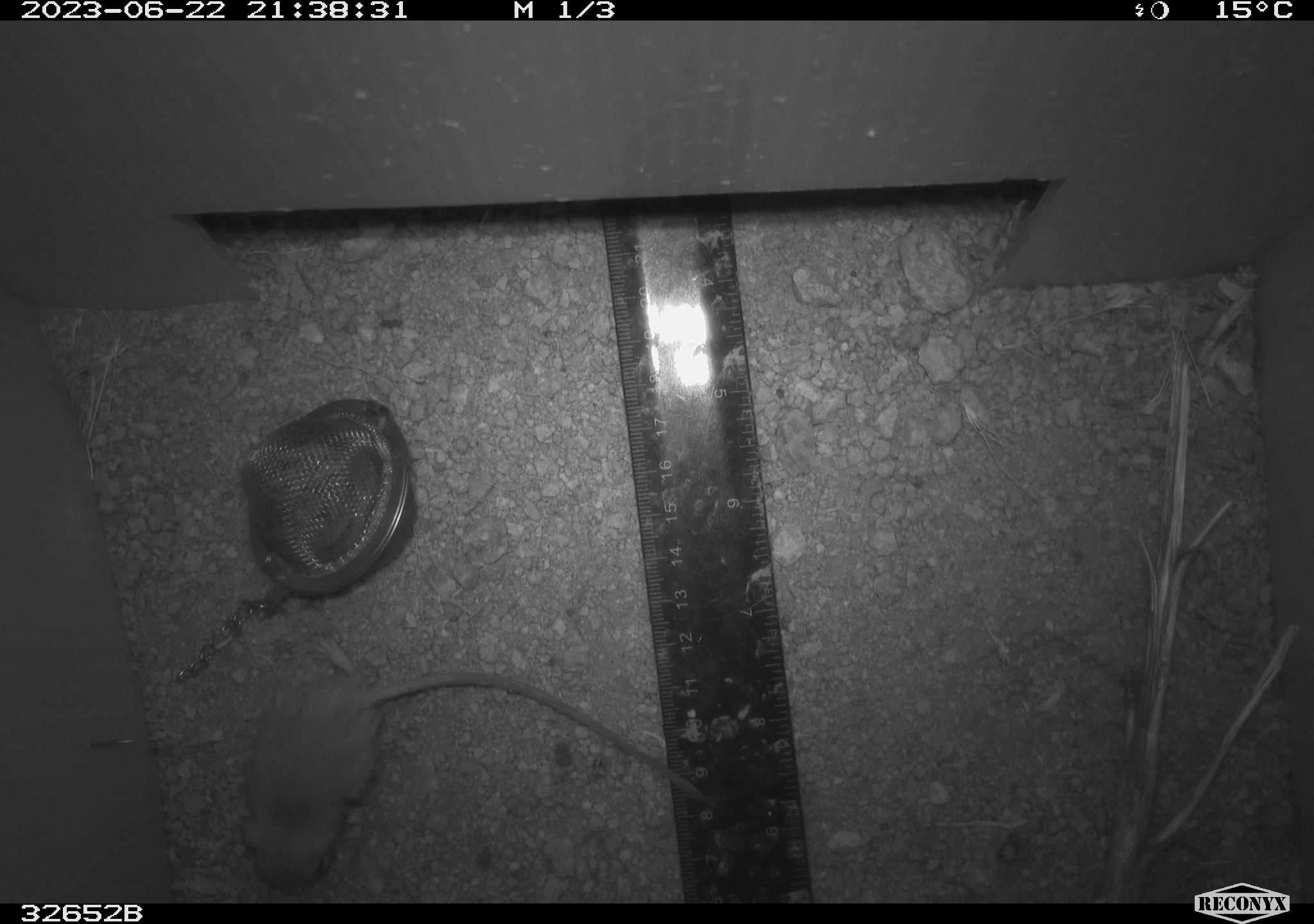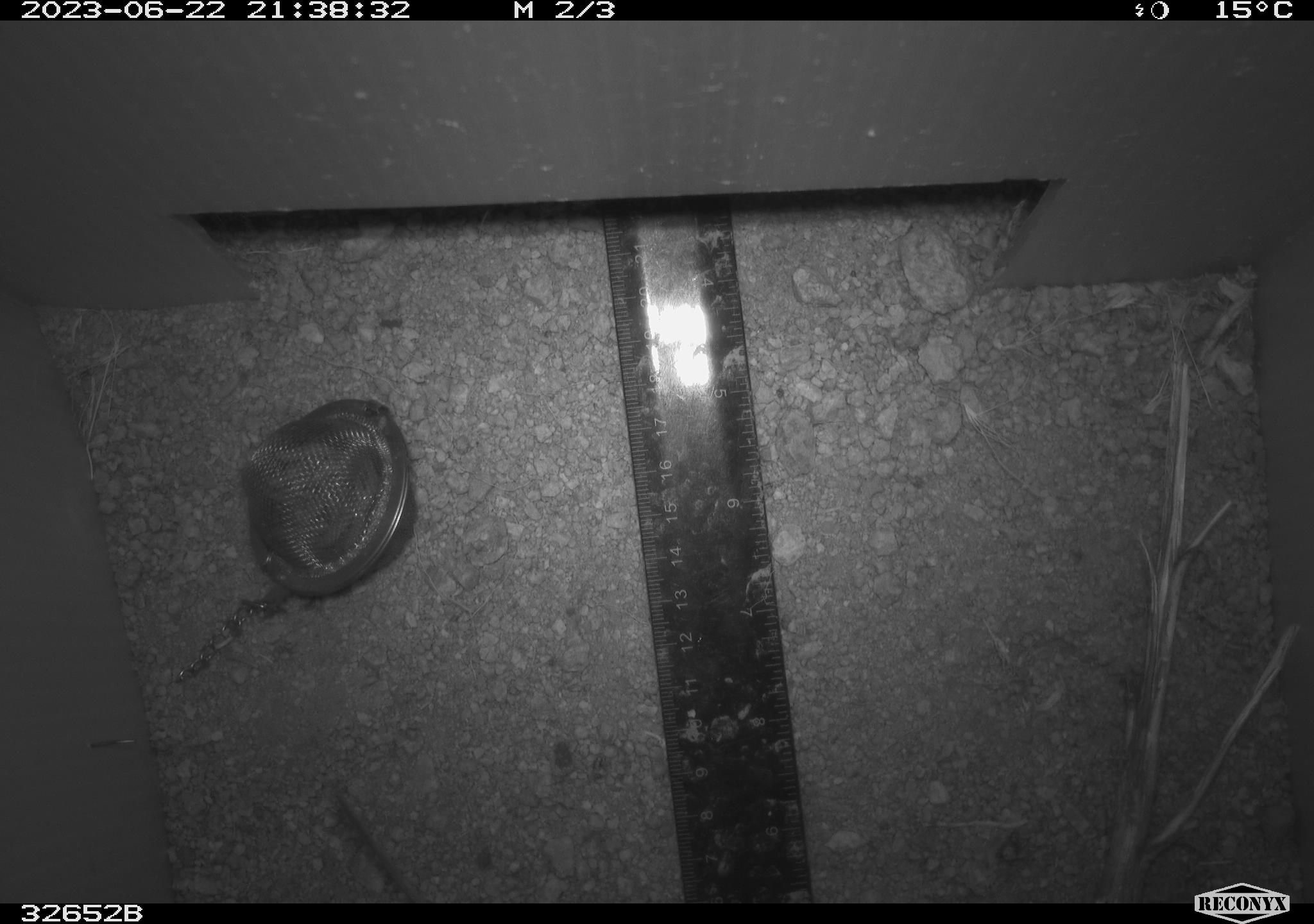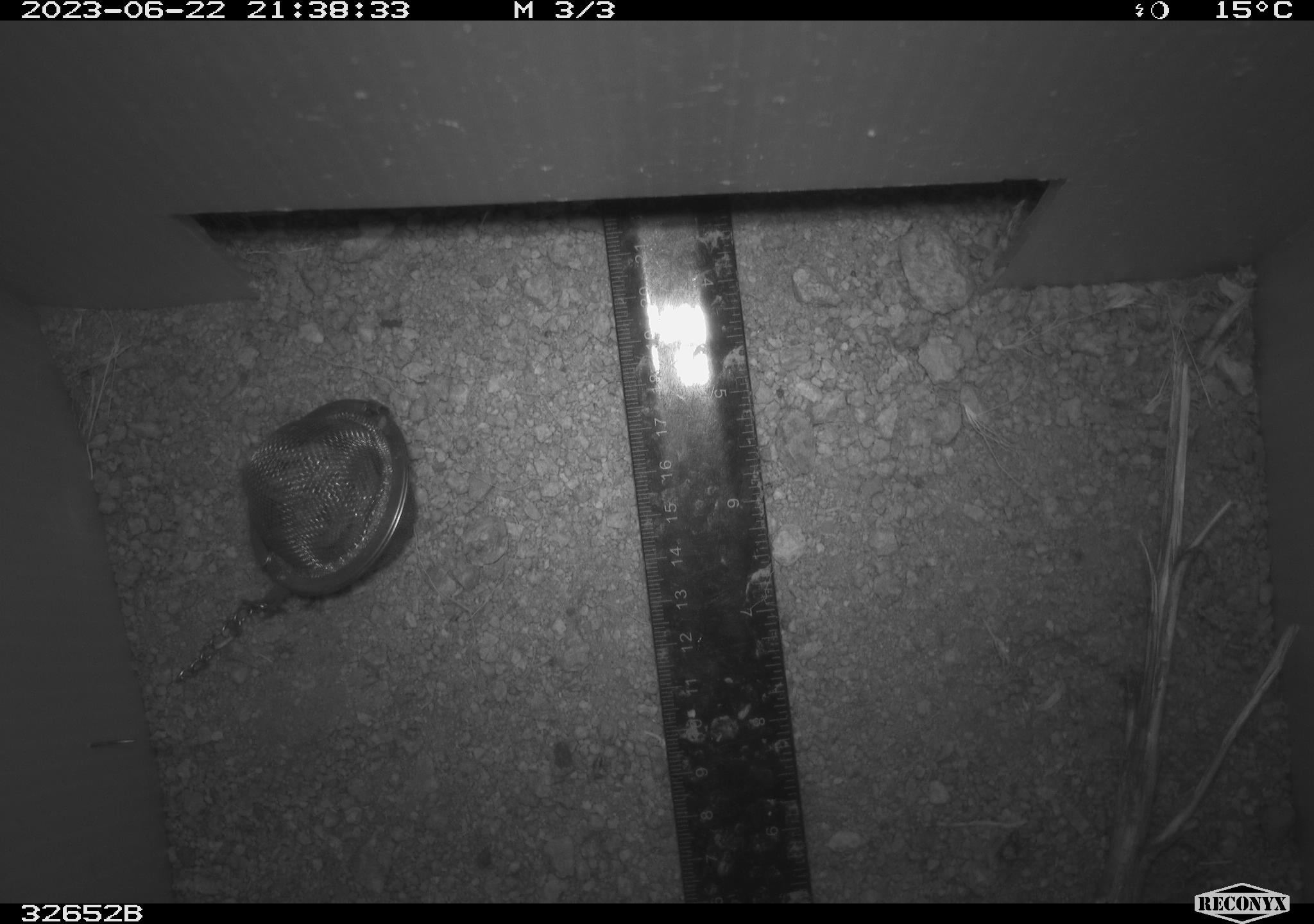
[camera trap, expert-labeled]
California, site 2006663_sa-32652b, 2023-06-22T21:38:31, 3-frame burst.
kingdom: Animalia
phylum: Chordata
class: Mammalia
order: Rodentia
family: Heteromyidae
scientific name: Heteromyidae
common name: kangaroo rats and pocket mice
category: heteromyidae family